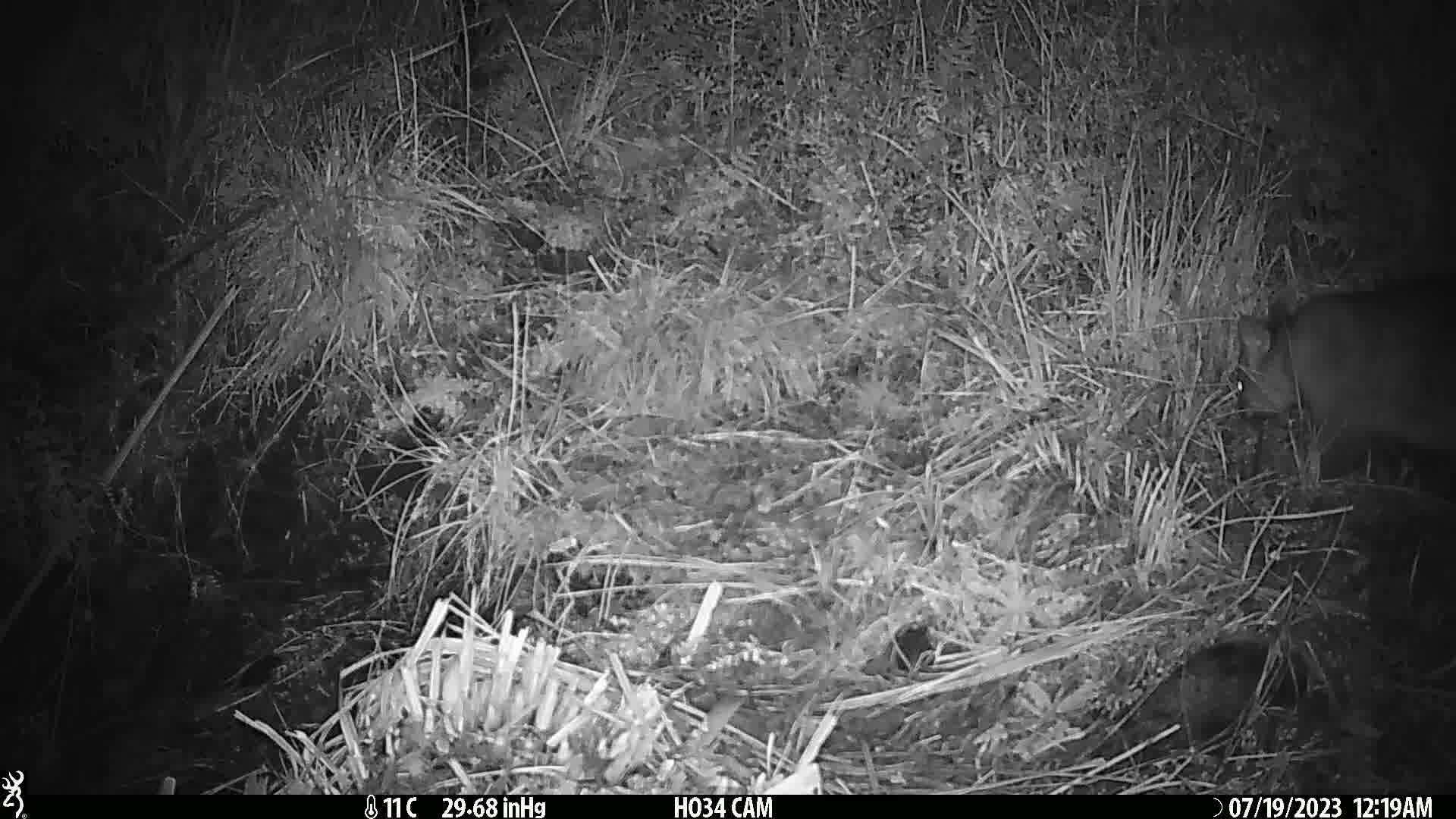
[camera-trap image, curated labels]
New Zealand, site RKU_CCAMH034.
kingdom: Animalia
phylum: Chordata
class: Mammalia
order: Diprotodontia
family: Phalangeridae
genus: Trichosurus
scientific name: Trichosurus vulpecula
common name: common brushtail possum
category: possum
Possum (common brushtail possum) (Trichosurus vulpecula).